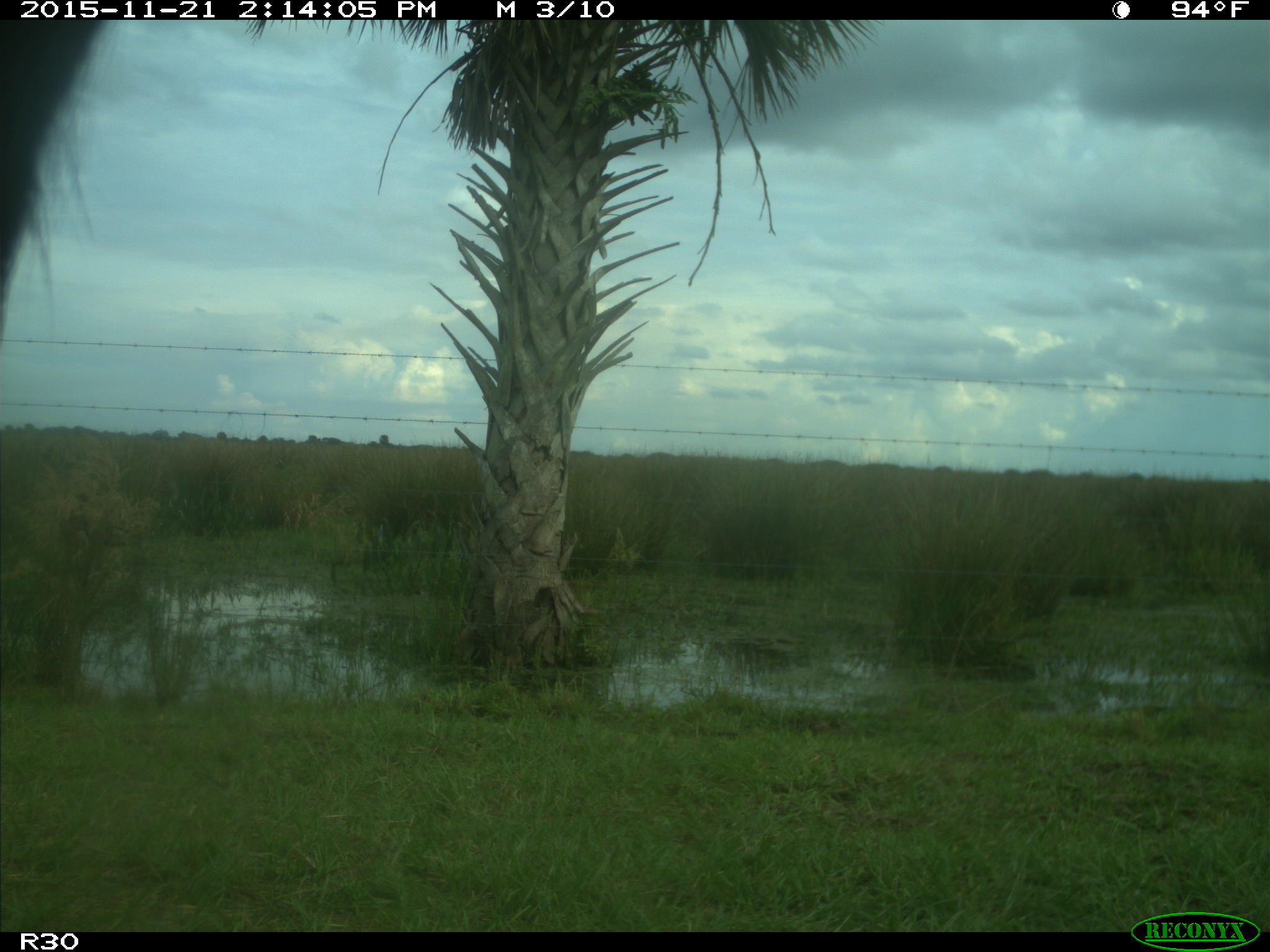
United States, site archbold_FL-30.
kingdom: Animalia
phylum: Chordata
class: Mammalia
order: Artiodactyla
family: Bovidae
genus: Bos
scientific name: Bos taurus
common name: domestic cow